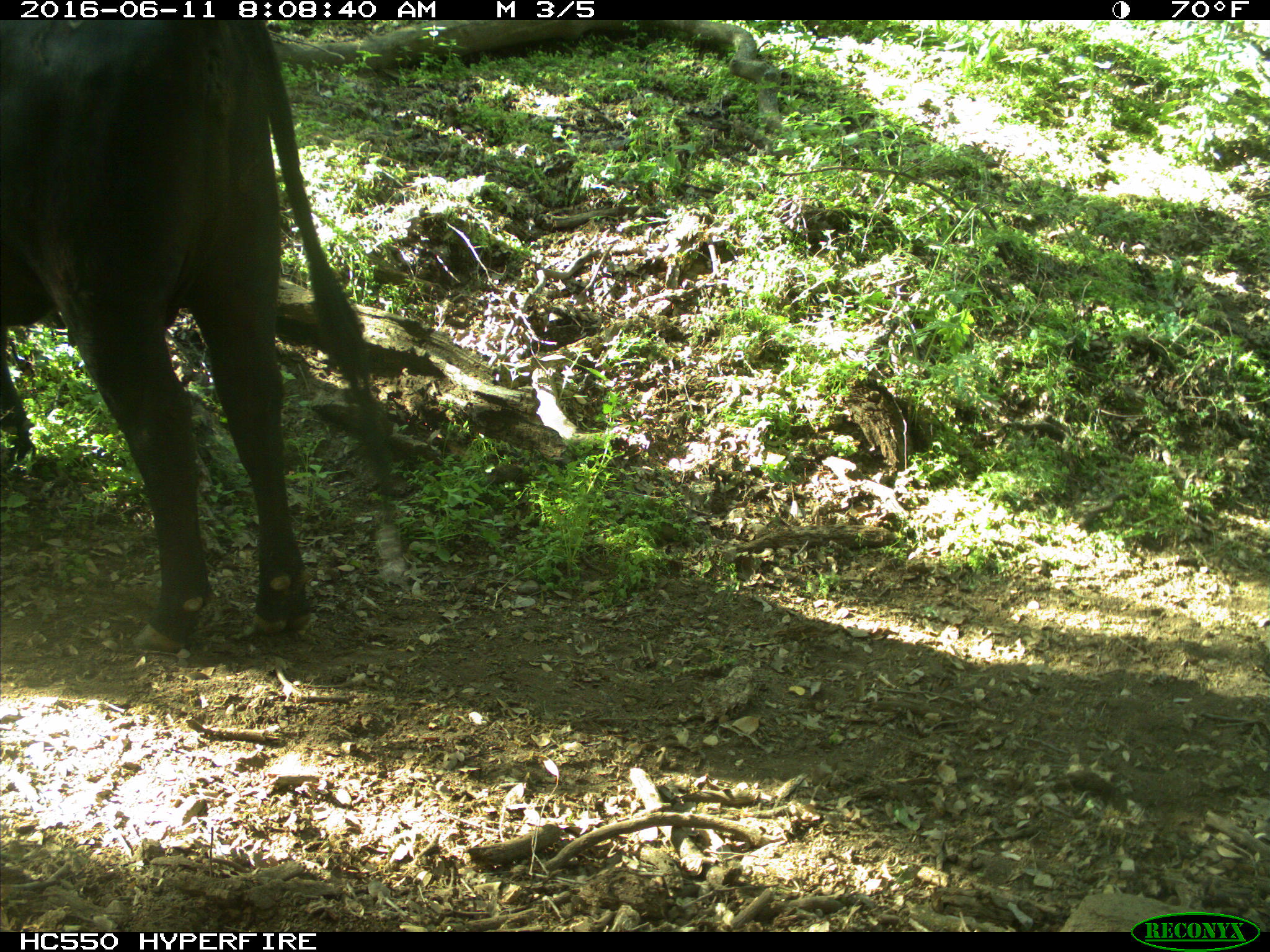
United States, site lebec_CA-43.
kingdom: Animalia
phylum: Chordata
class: Mammalia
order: Artiodactyla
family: Bovidae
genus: Bos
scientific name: Bos taurus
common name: domestic cow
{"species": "Bos taurus (domestic cow)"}